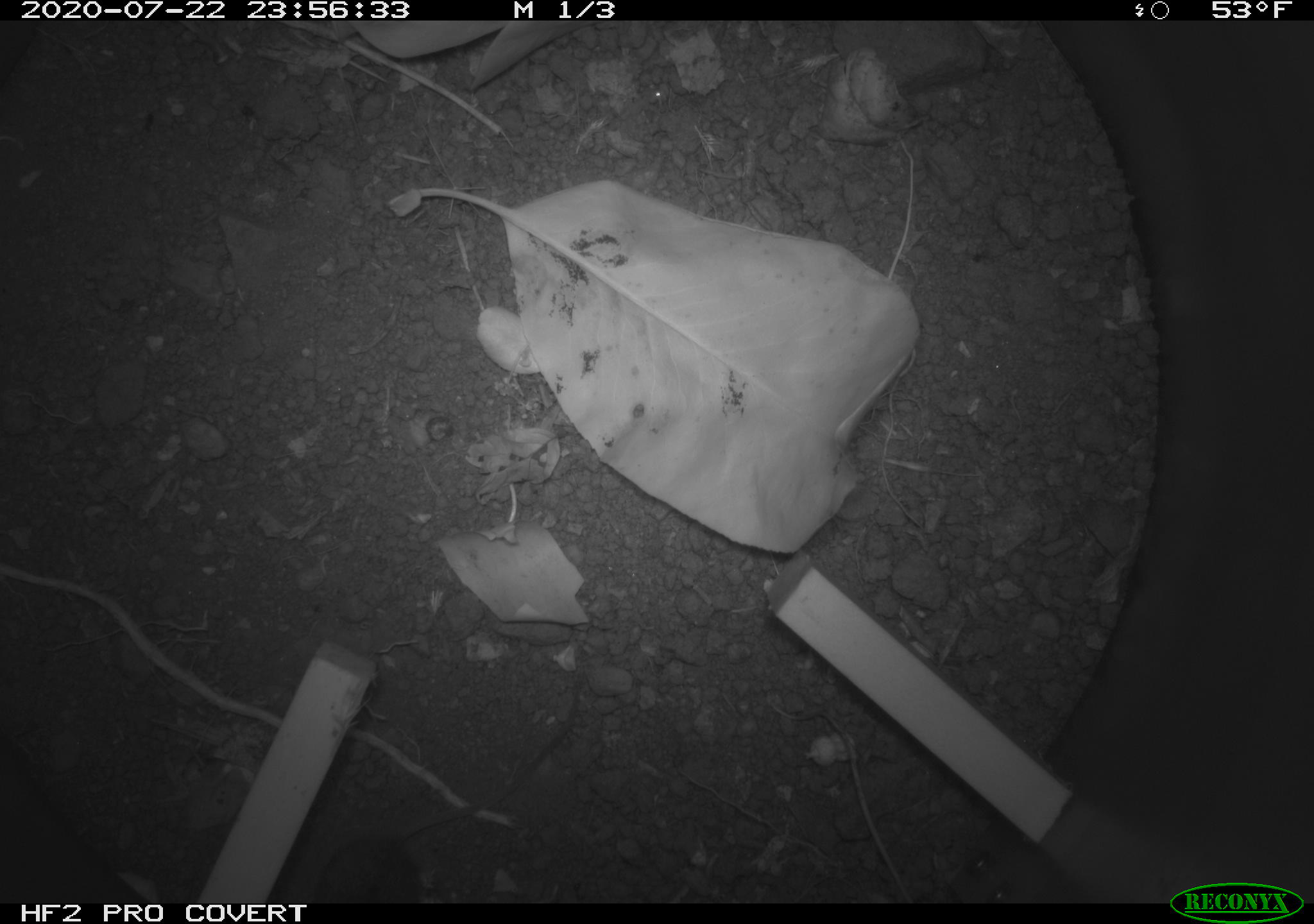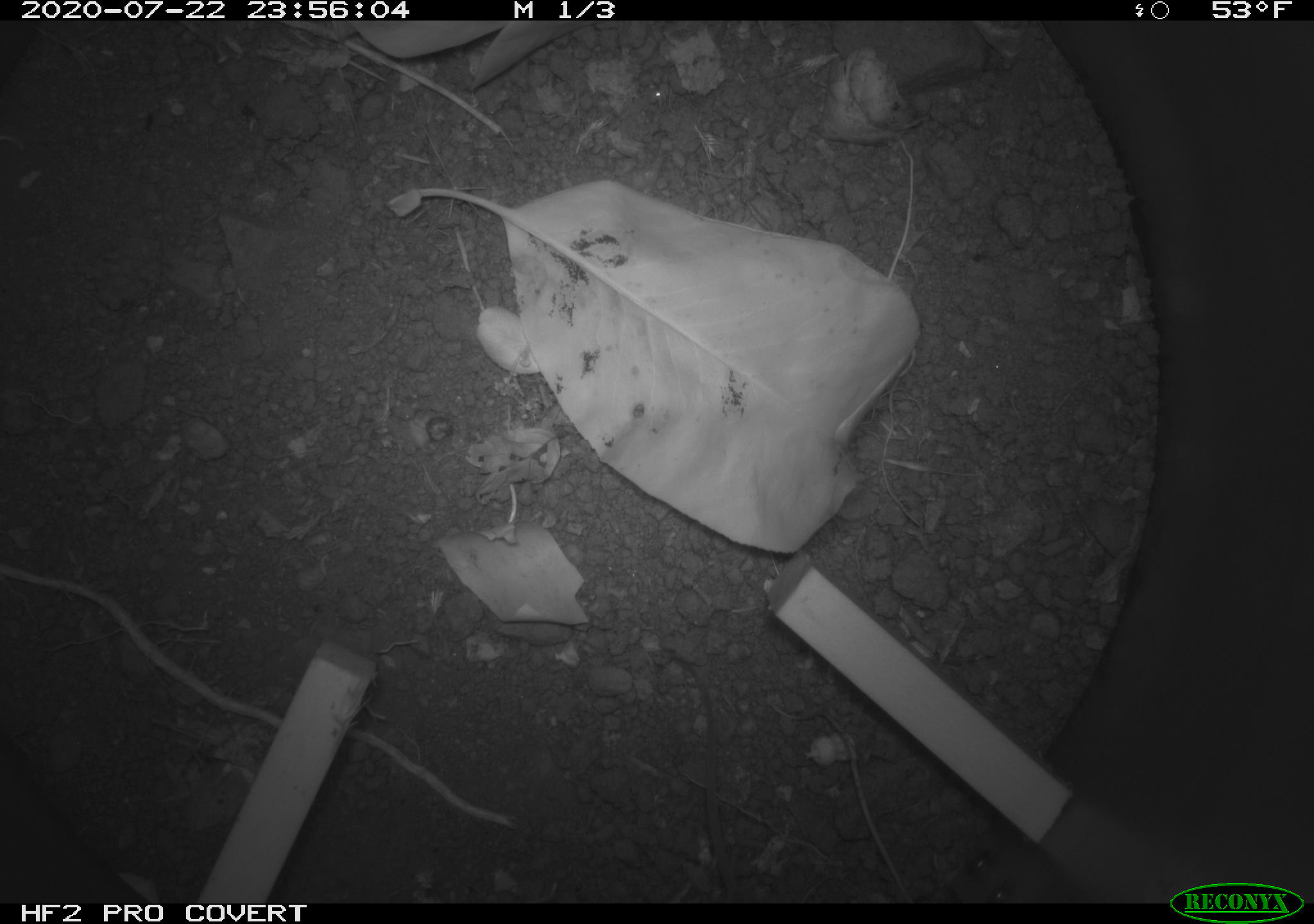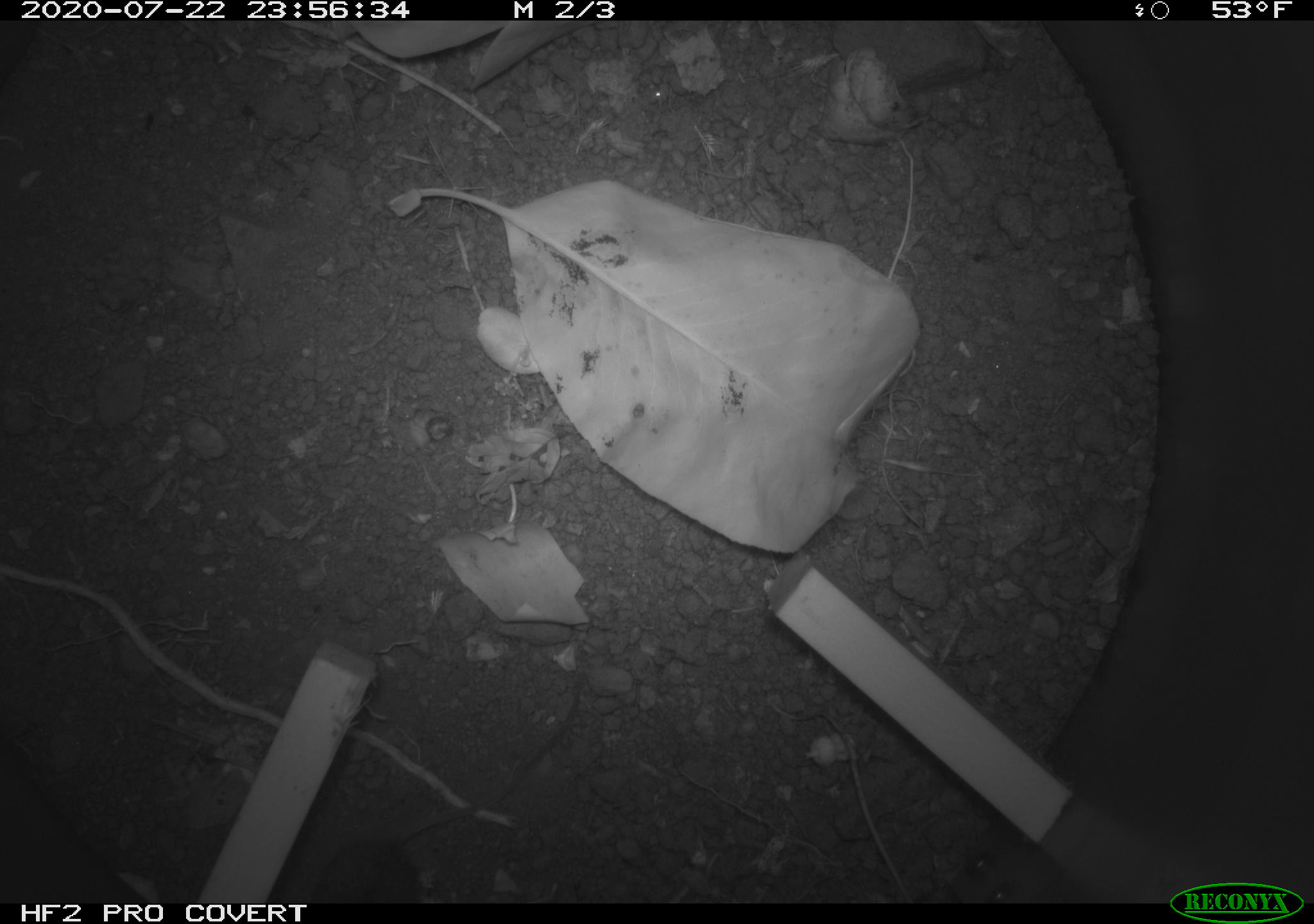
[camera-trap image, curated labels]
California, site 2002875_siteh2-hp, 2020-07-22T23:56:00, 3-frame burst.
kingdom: Animalia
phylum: Chordata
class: Mammalia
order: Rodentia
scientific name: Rodentia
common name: rodent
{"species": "rodent (Rodentia)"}